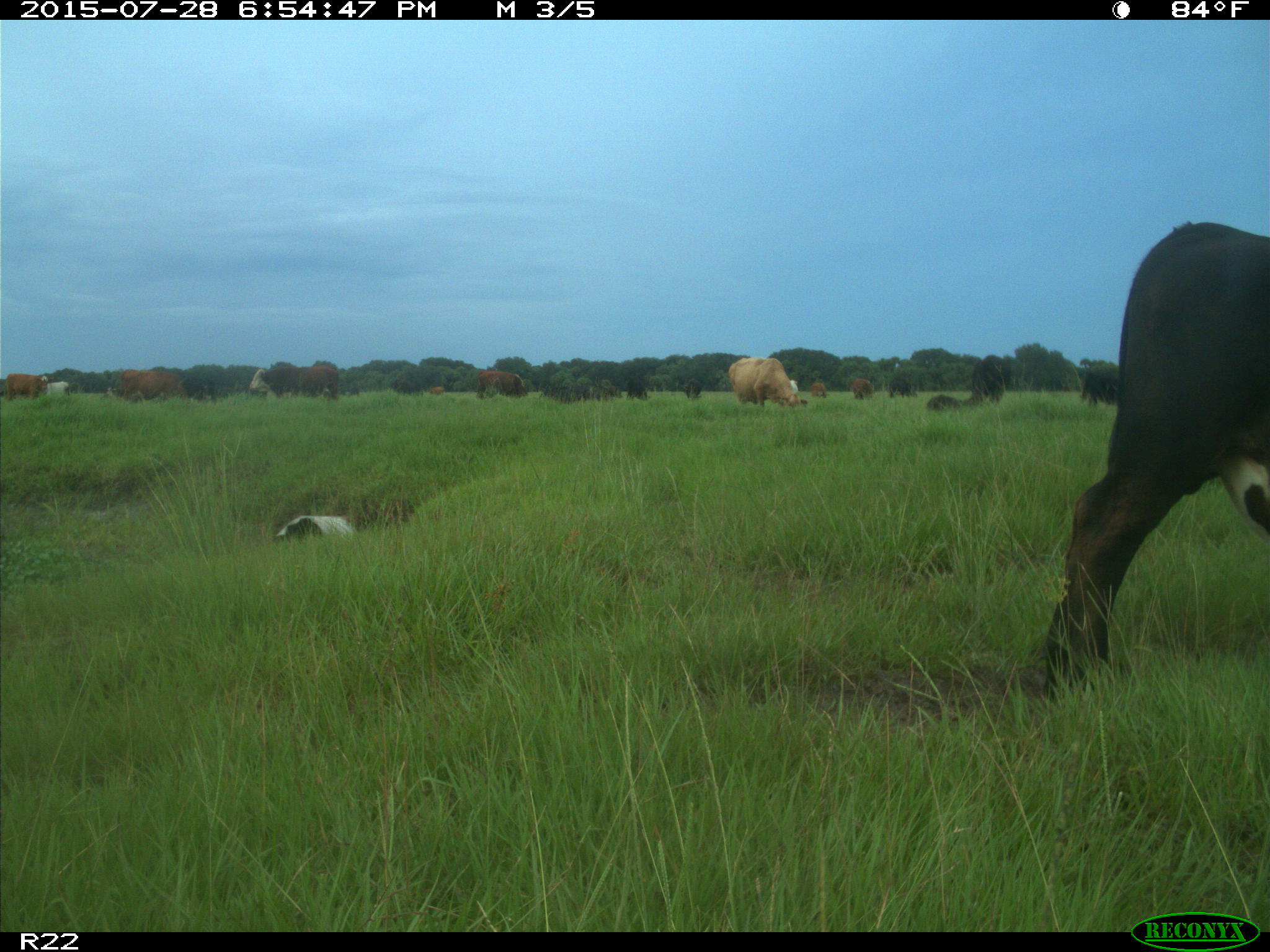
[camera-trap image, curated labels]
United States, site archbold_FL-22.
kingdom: Animalia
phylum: Chordata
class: Mammalia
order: Artiodactyla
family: Bovidae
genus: Bos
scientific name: Bos taurus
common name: domestic cow